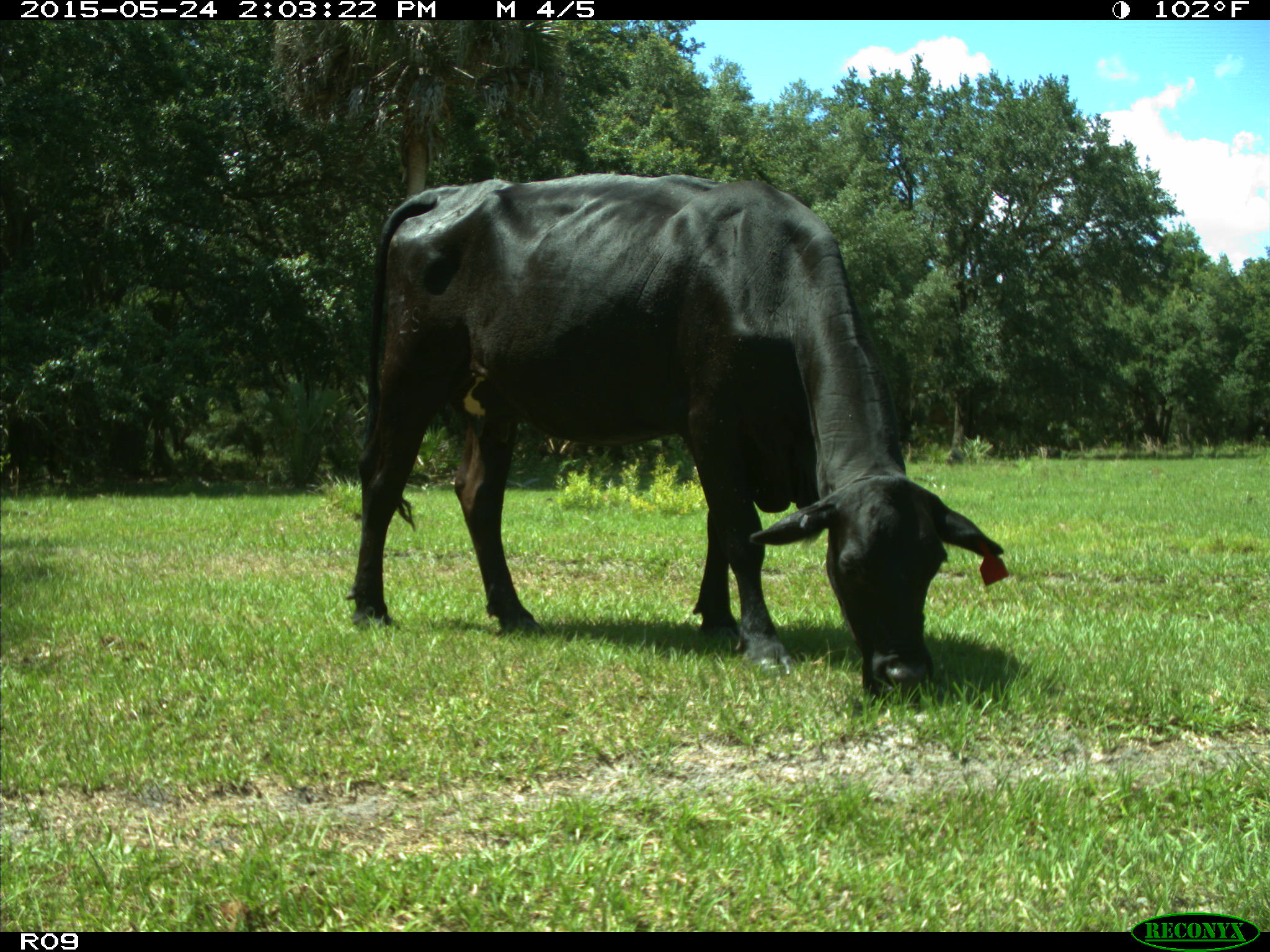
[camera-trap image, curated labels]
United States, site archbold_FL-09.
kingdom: Animalia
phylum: Chordata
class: Mammalia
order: Artiodactyla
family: Bovidae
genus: Bos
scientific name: Bos taurus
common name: domestic cow